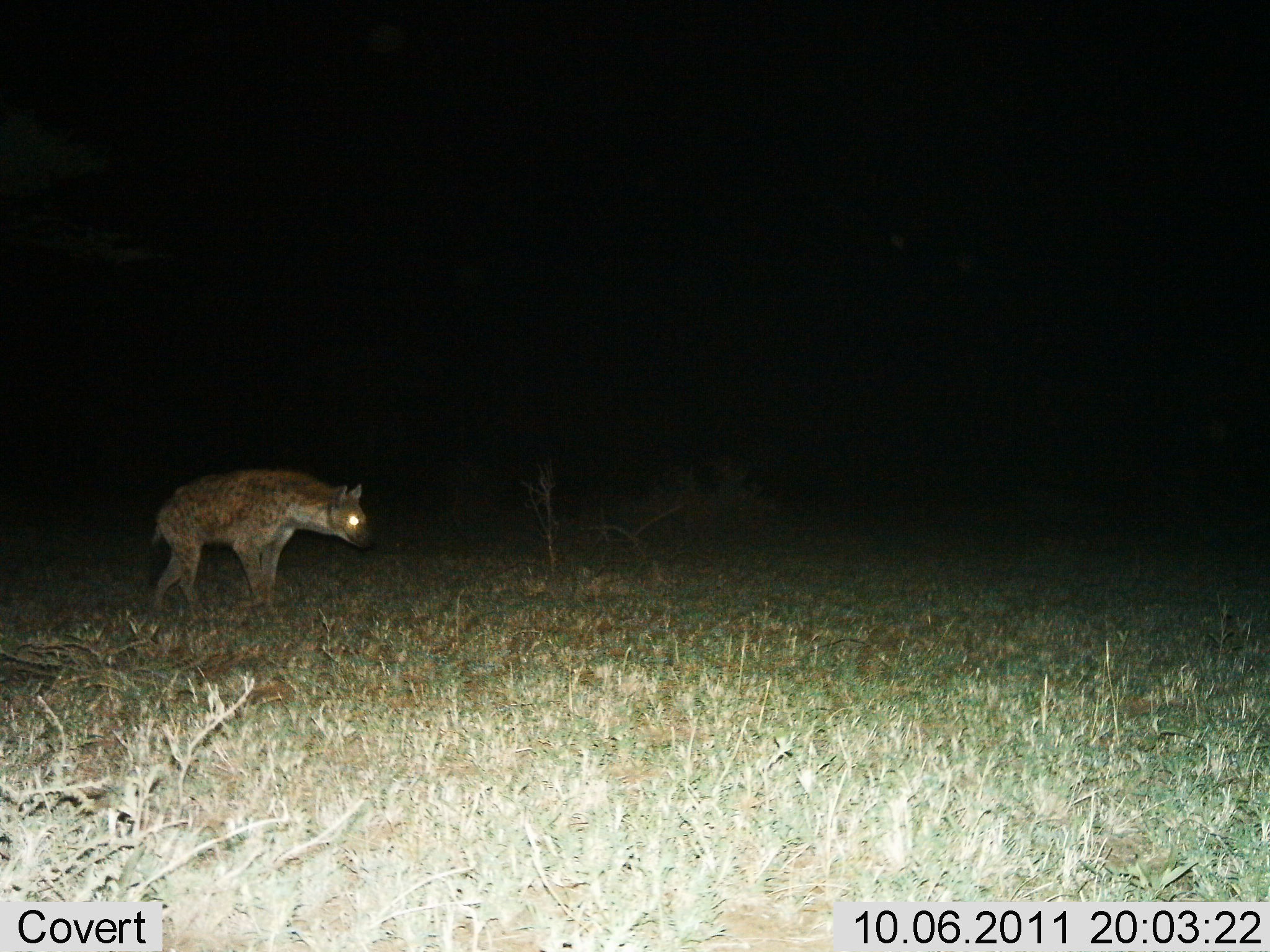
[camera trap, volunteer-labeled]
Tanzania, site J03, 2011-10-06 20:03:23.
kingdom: Animalia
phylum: Chordata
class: Mammalia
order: Carnivora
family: Hyaenidae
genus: Crocuta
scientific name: Crocuta crocuta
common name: spotted hyena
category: hyenaspotted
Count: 1.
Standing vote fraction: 79%.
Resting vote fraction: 0%.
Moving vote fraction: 21%.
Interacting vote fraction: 7%.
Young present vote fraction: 0%.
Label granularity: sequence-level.